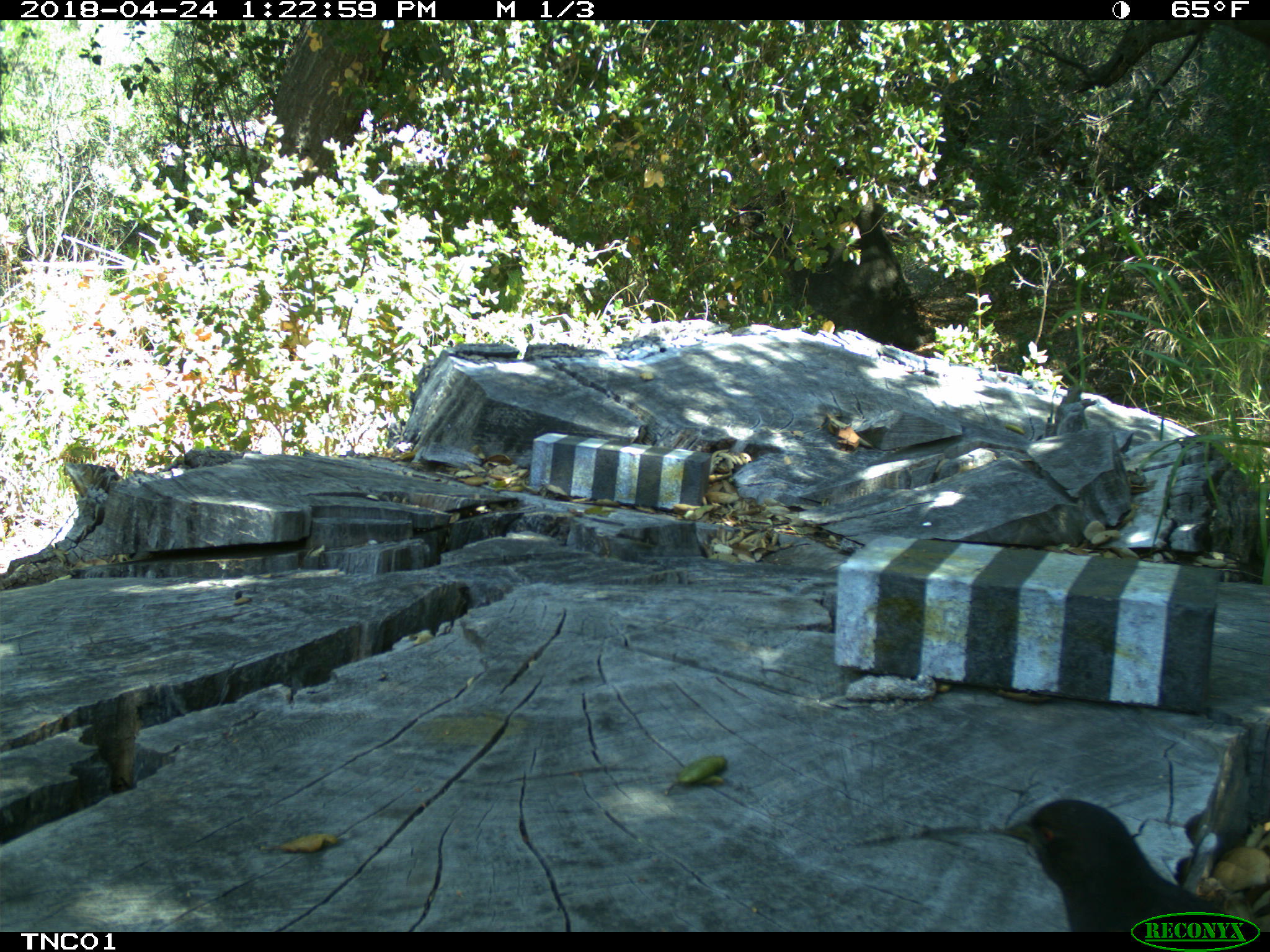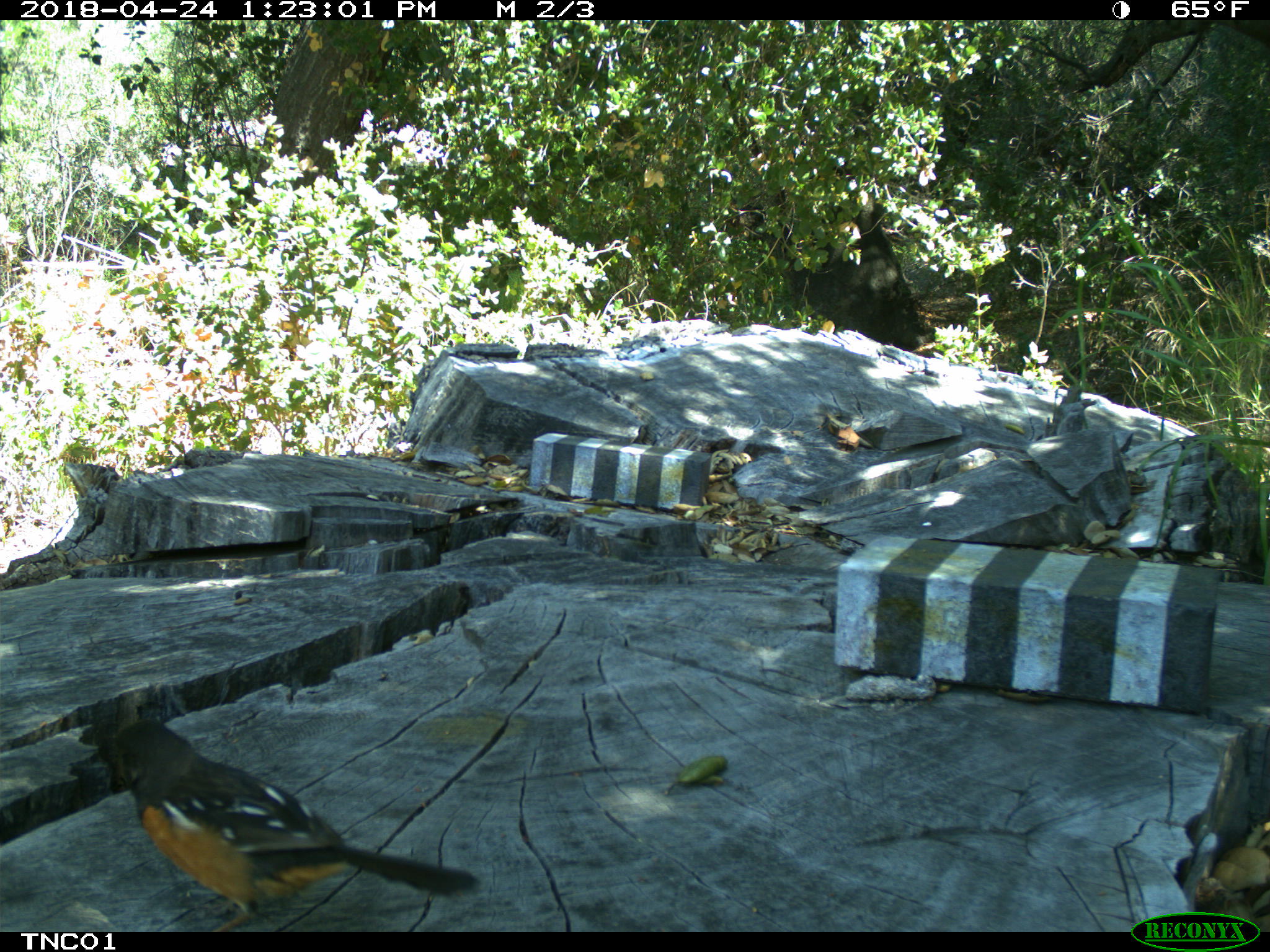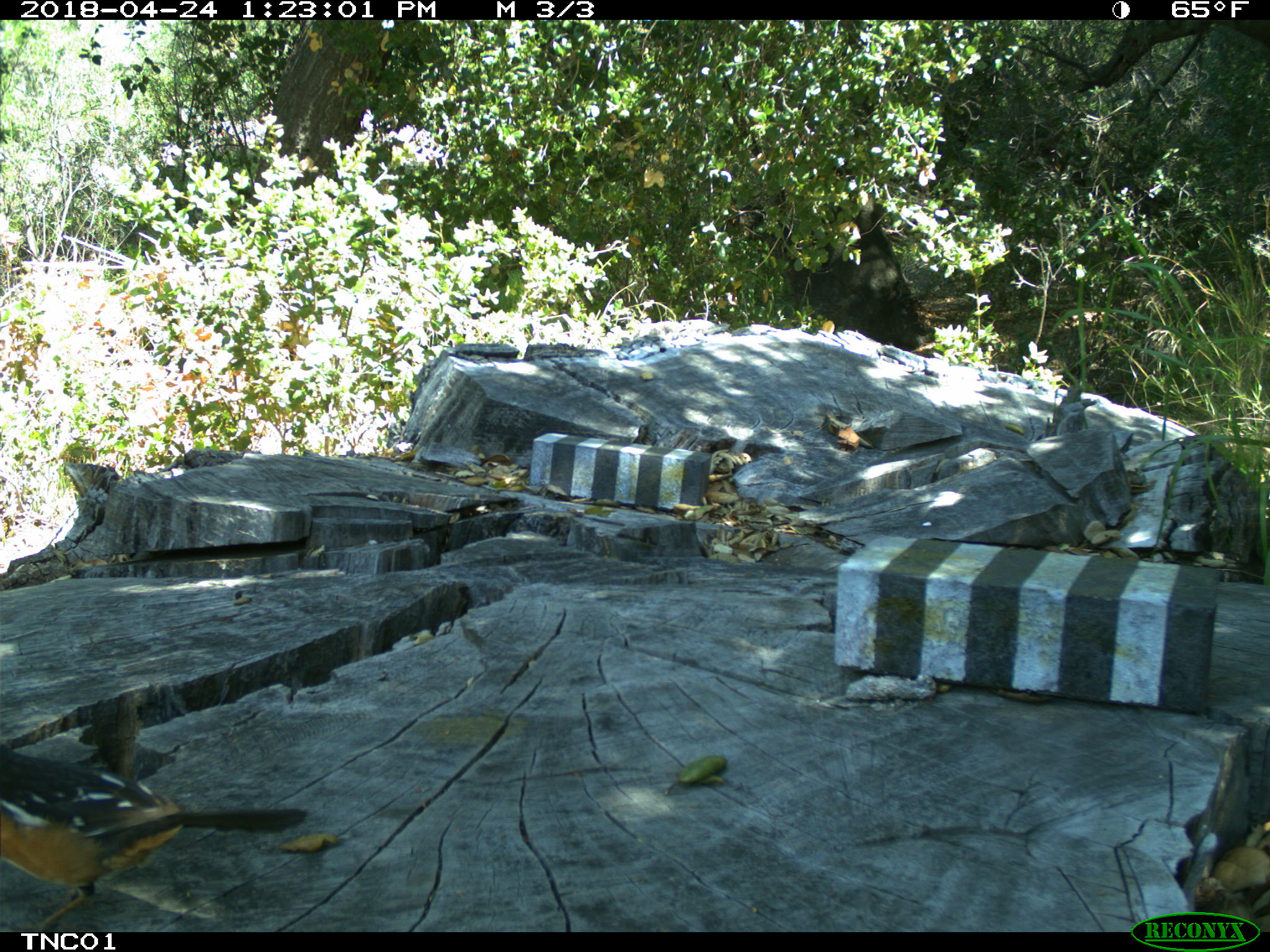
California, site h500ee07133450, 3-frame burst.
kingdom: Animalia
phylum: Chordata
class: Aves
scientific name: Aves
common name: bird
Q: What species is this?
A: Bird (Aves).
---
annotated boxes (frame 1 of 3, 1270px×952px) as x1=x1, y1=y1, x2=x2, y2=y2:
bird: x1=993, y1=798, x2=1251, y2=929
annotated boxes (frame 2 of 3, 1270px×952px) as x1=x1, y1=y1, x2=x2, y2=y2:
bird: x1=108, y1=719, x2=479, y2=932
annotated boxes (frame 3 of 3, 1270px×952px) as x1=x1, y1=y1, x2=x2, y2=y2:
bird: x1=0, y1=743, x2=306, y2=932